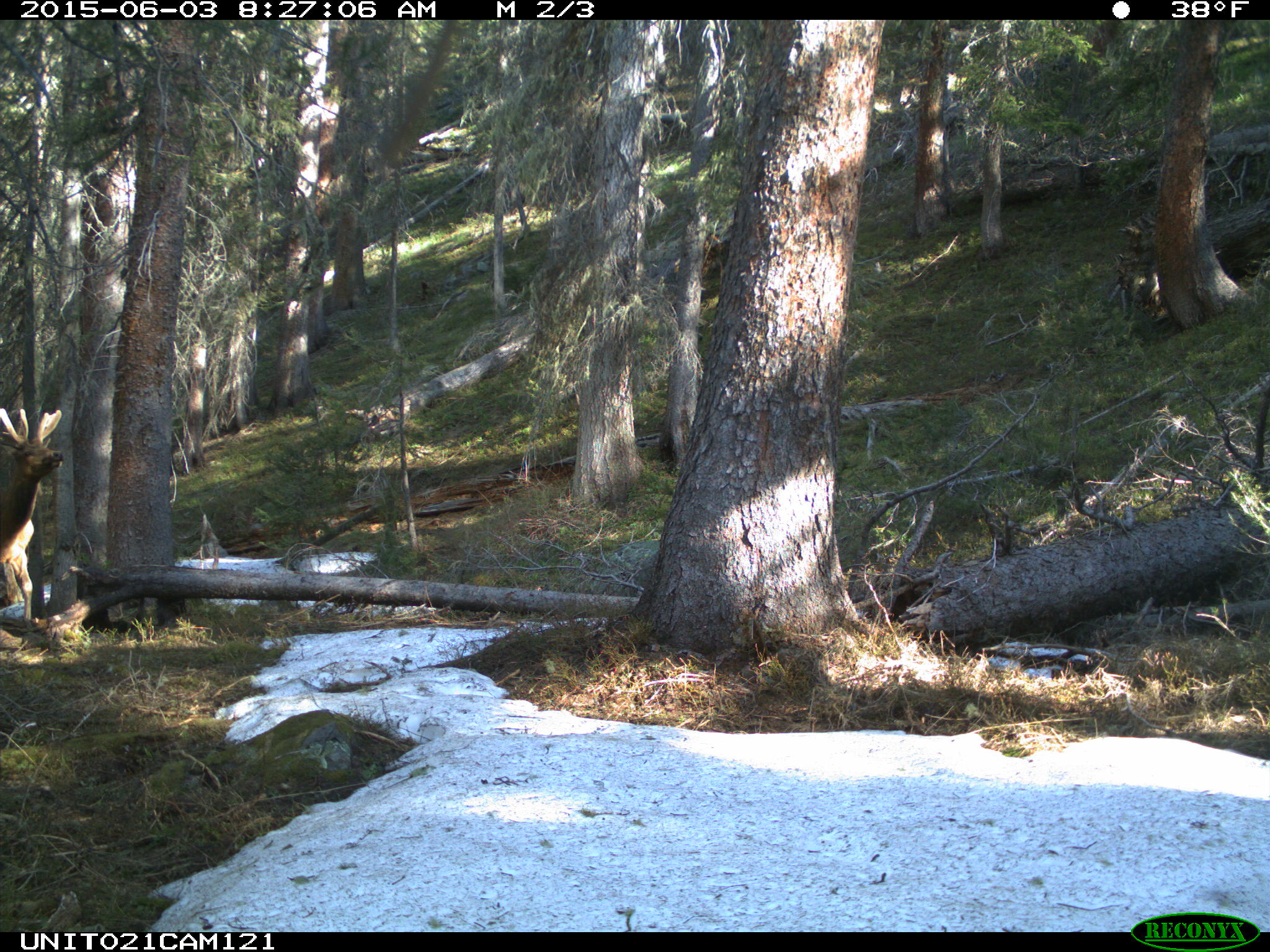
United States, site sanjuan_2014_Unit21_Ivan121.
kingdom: Animalia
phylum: Chordata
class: Mammalia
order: Artiodactyla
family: Cervidae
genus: Cervus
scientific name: Cervus elaphus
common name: red deer